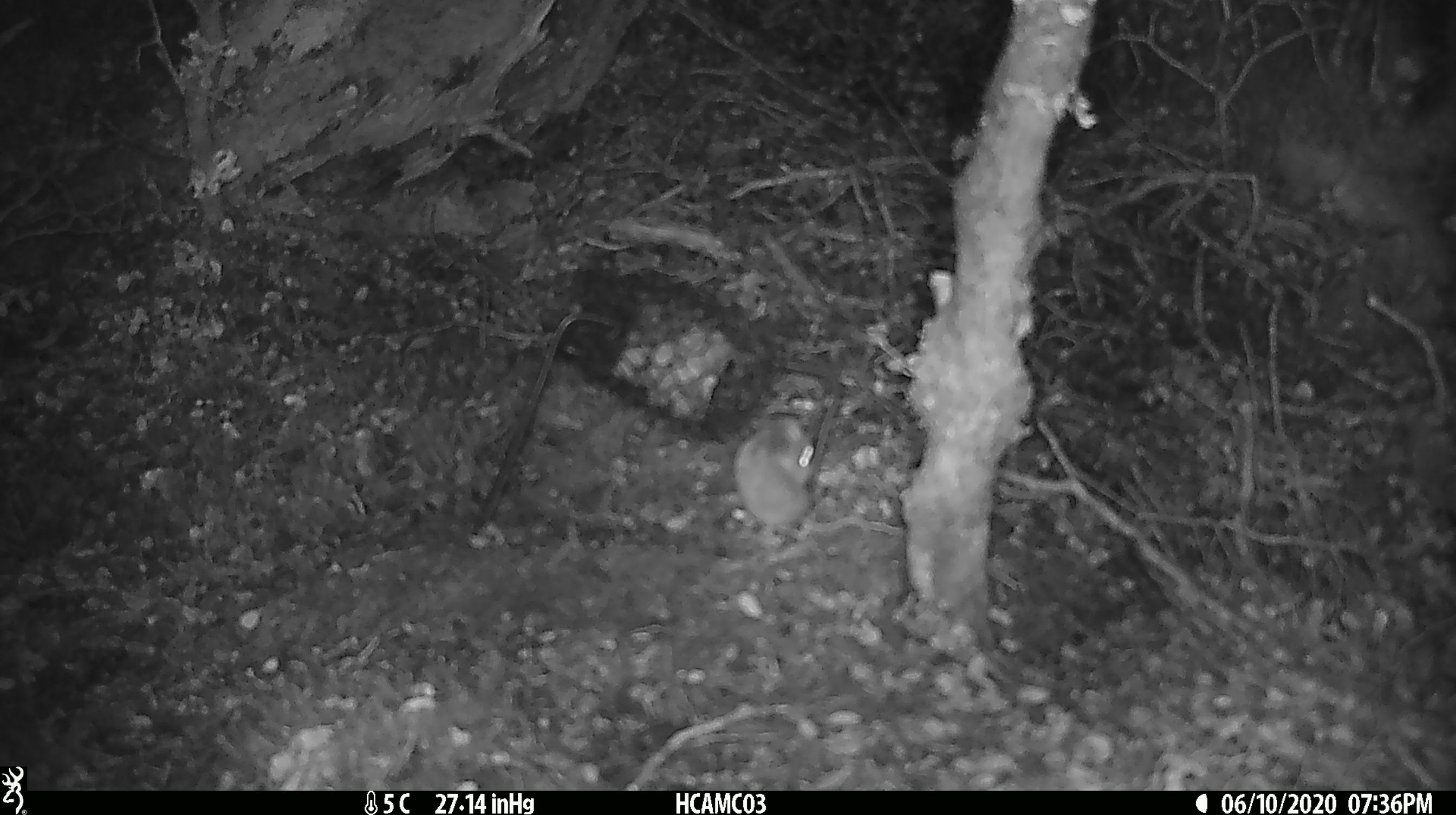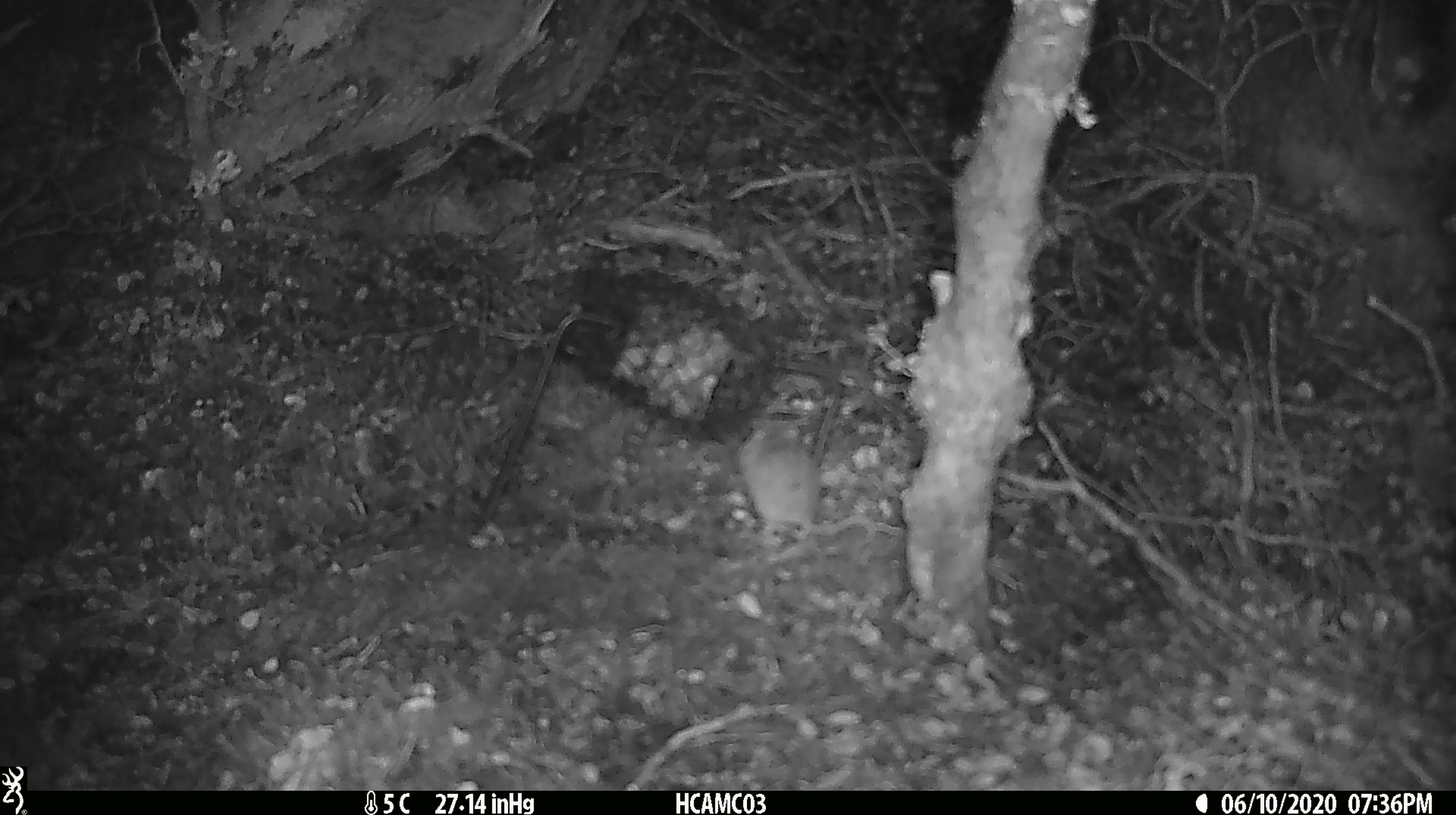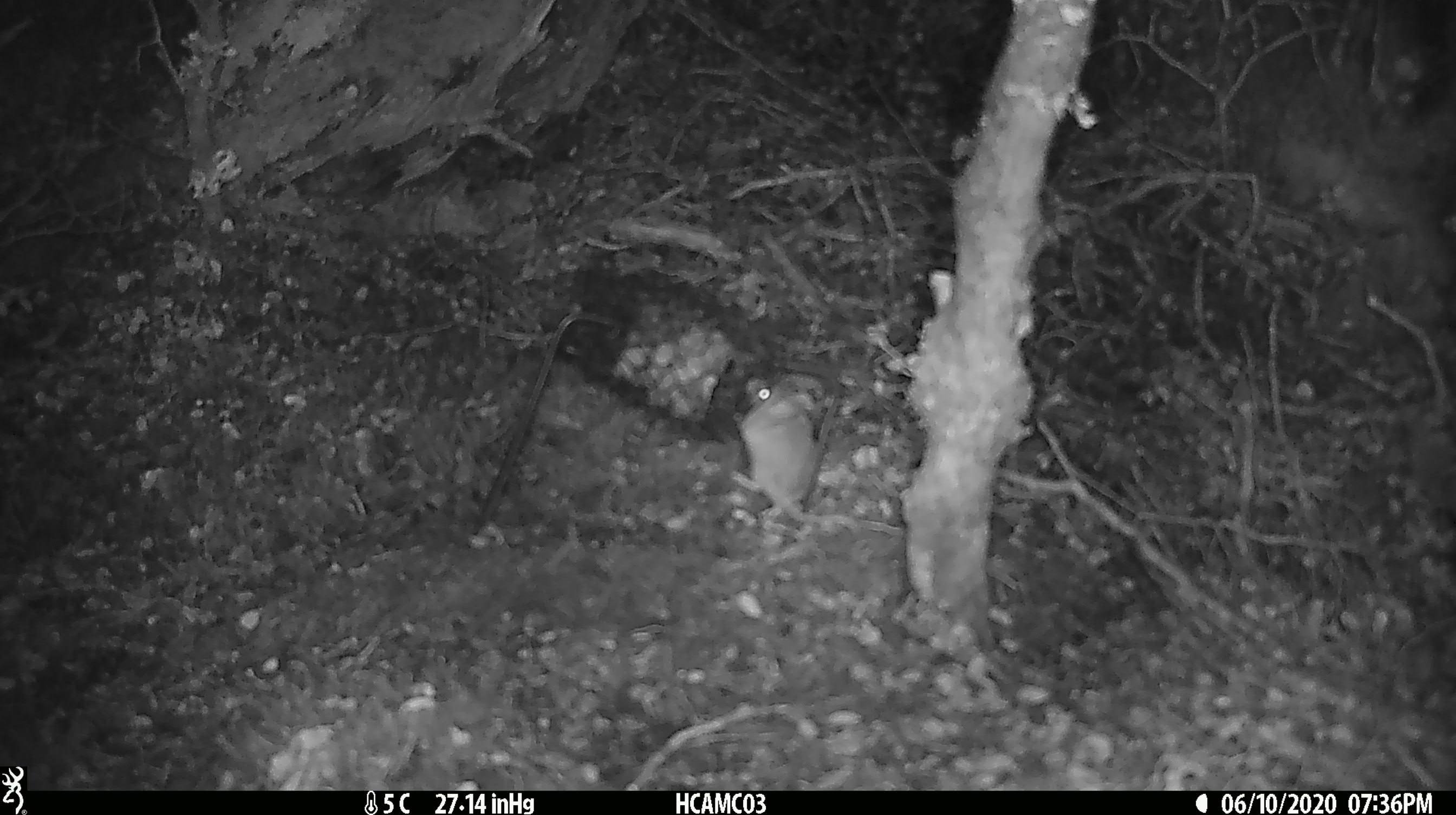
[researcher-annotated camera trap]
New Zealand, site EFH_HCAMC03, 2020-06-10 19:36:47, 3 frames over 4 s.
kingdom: Animalia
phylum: Chordata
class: Mammalia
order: Rodentia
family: Muridae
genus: Mus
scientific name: Mus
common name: mouse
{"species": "mouse (Mus)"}